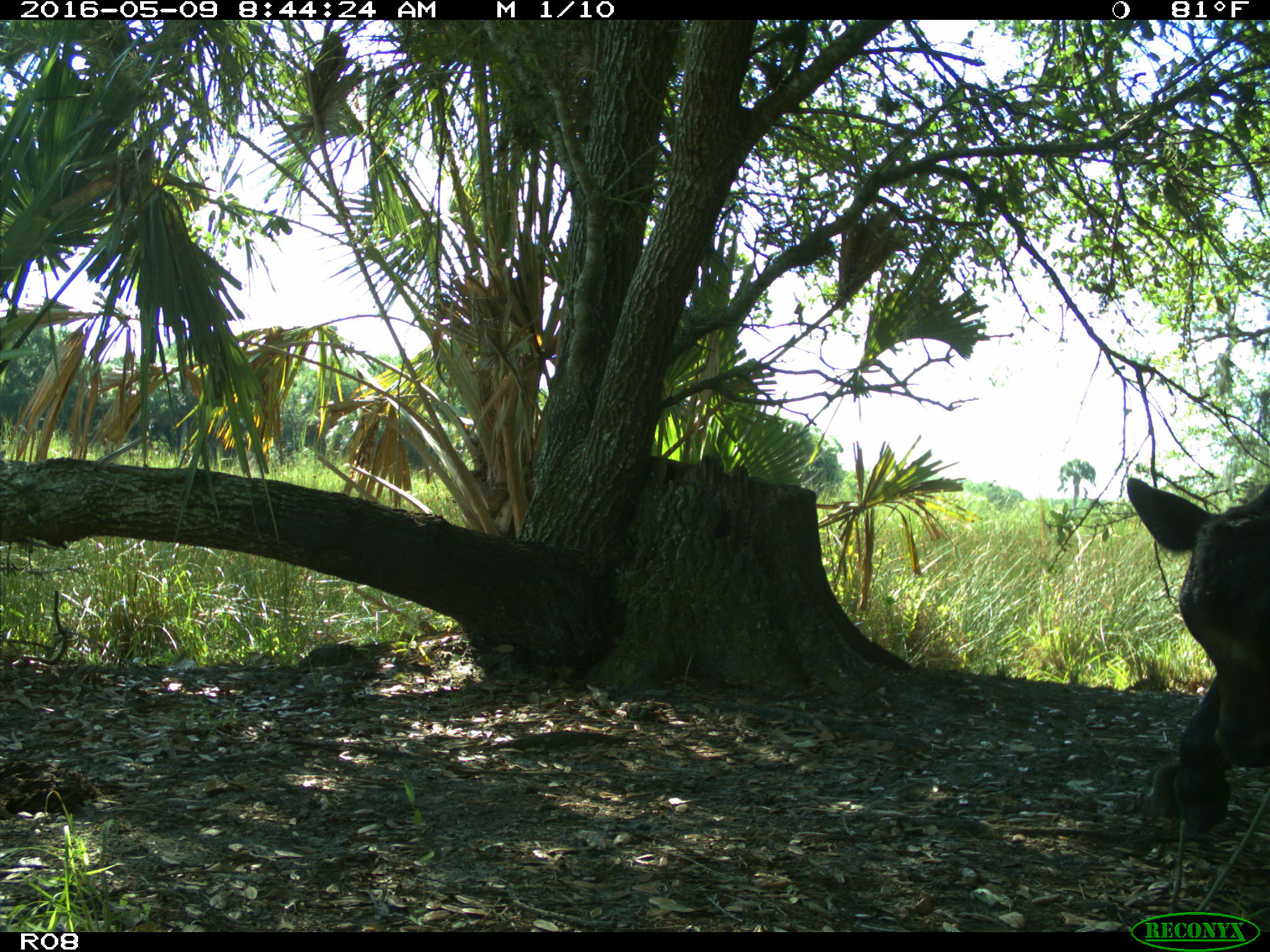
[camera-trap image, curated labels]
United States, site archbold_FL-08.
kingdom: Animalia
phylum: Chordata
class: Mammalia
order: Artiodactyla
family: Bovidae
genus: Bos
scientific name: Bos taurus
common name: domestic cow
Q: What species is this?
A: Bos taurus (domestic cow).